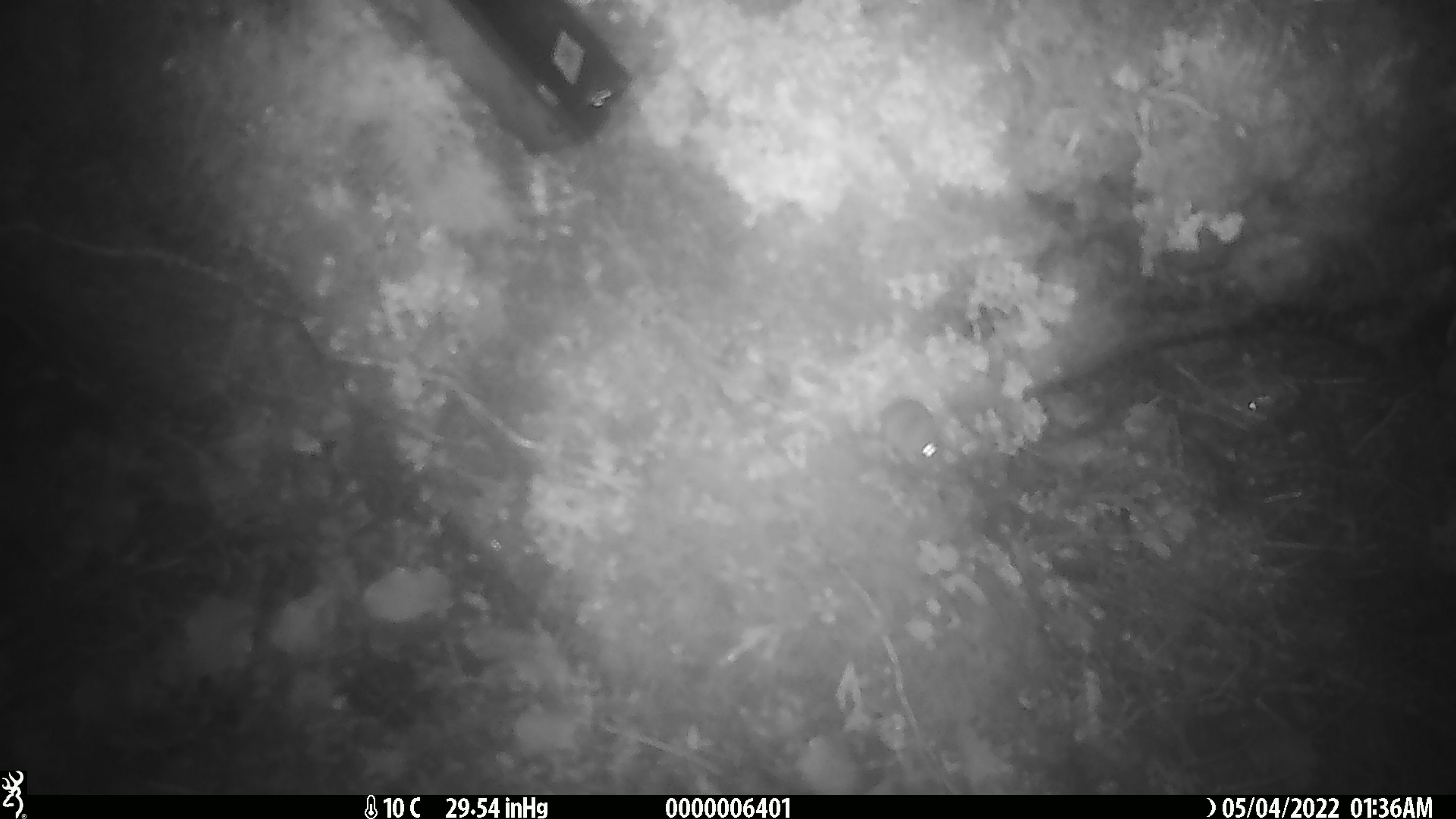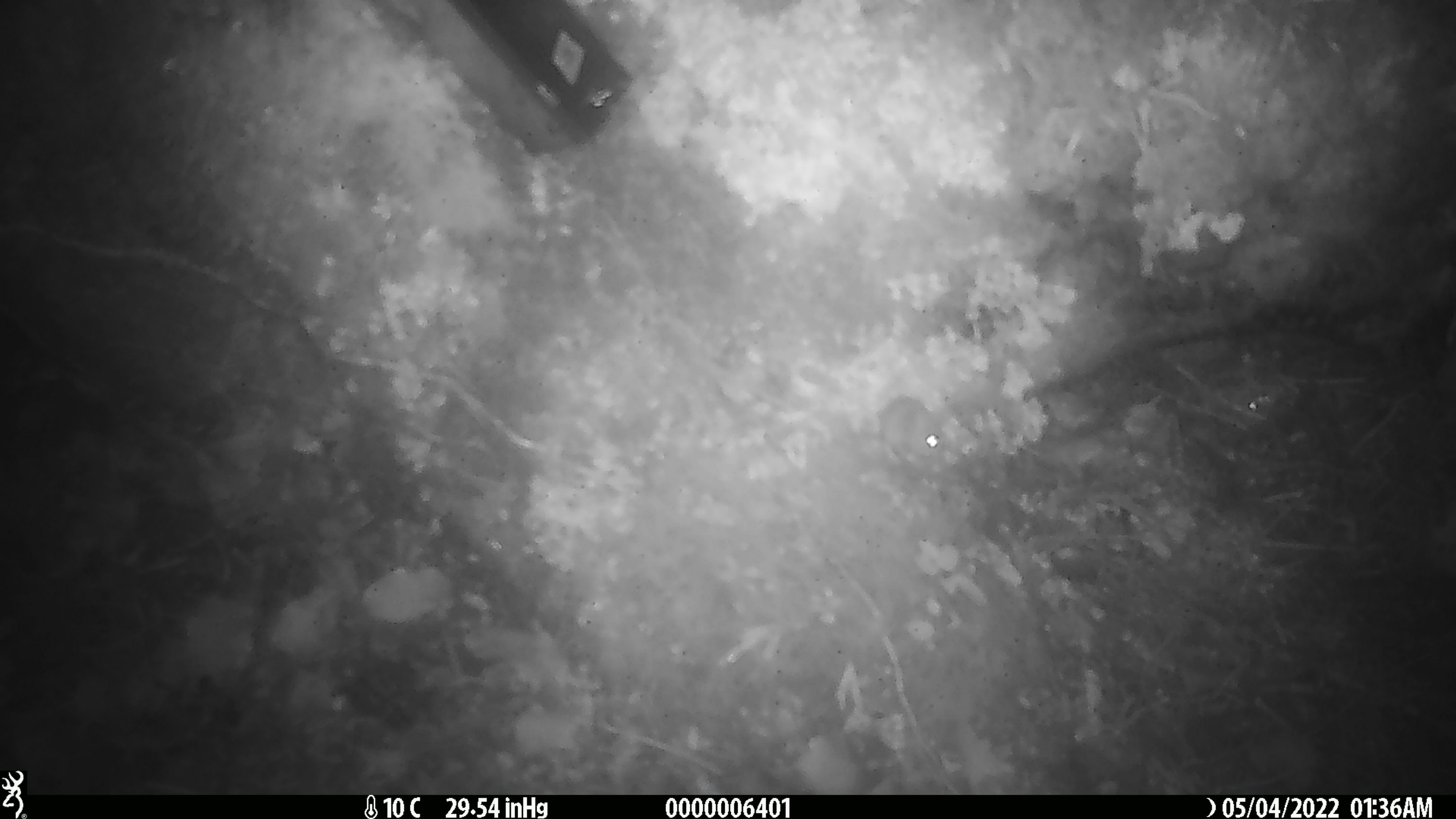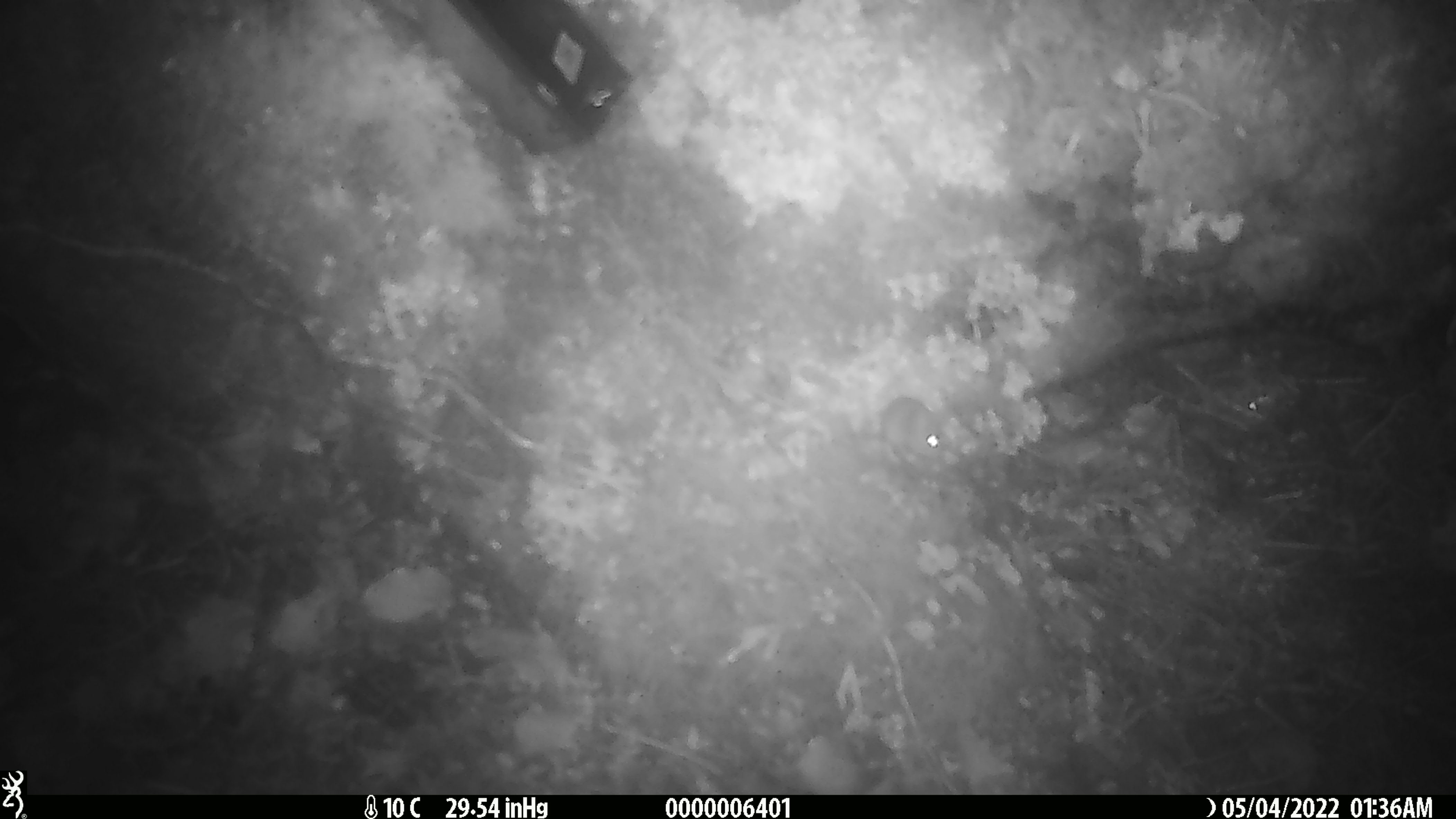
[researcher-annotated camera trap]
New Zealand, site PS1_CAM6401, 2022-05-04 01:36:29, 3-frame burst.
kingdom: Animalia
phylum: Chordata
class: Mammalia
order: Rodentia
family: Muridae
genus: Mus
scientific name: Mus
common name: mouse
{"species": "mouse (Mus)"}